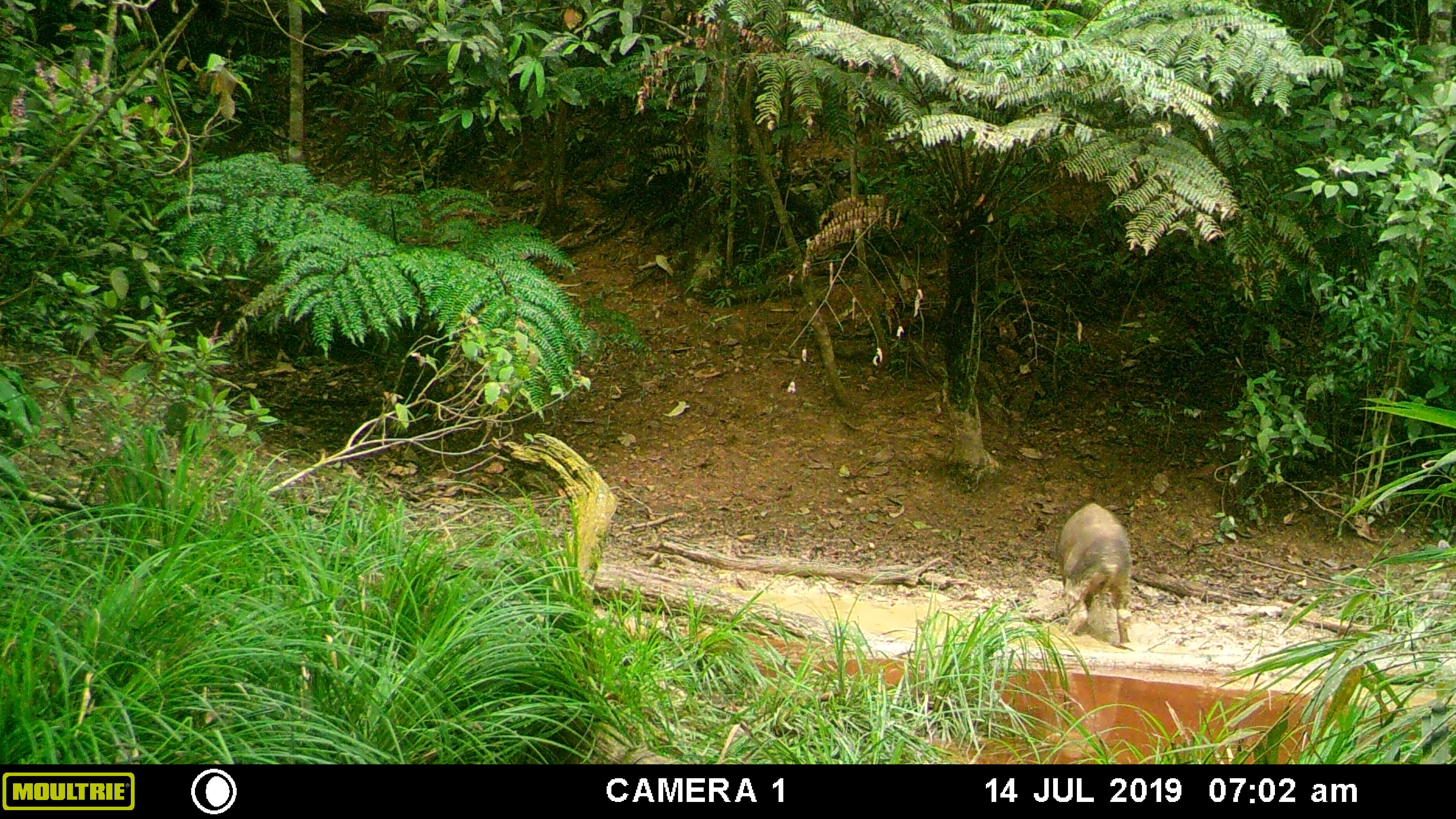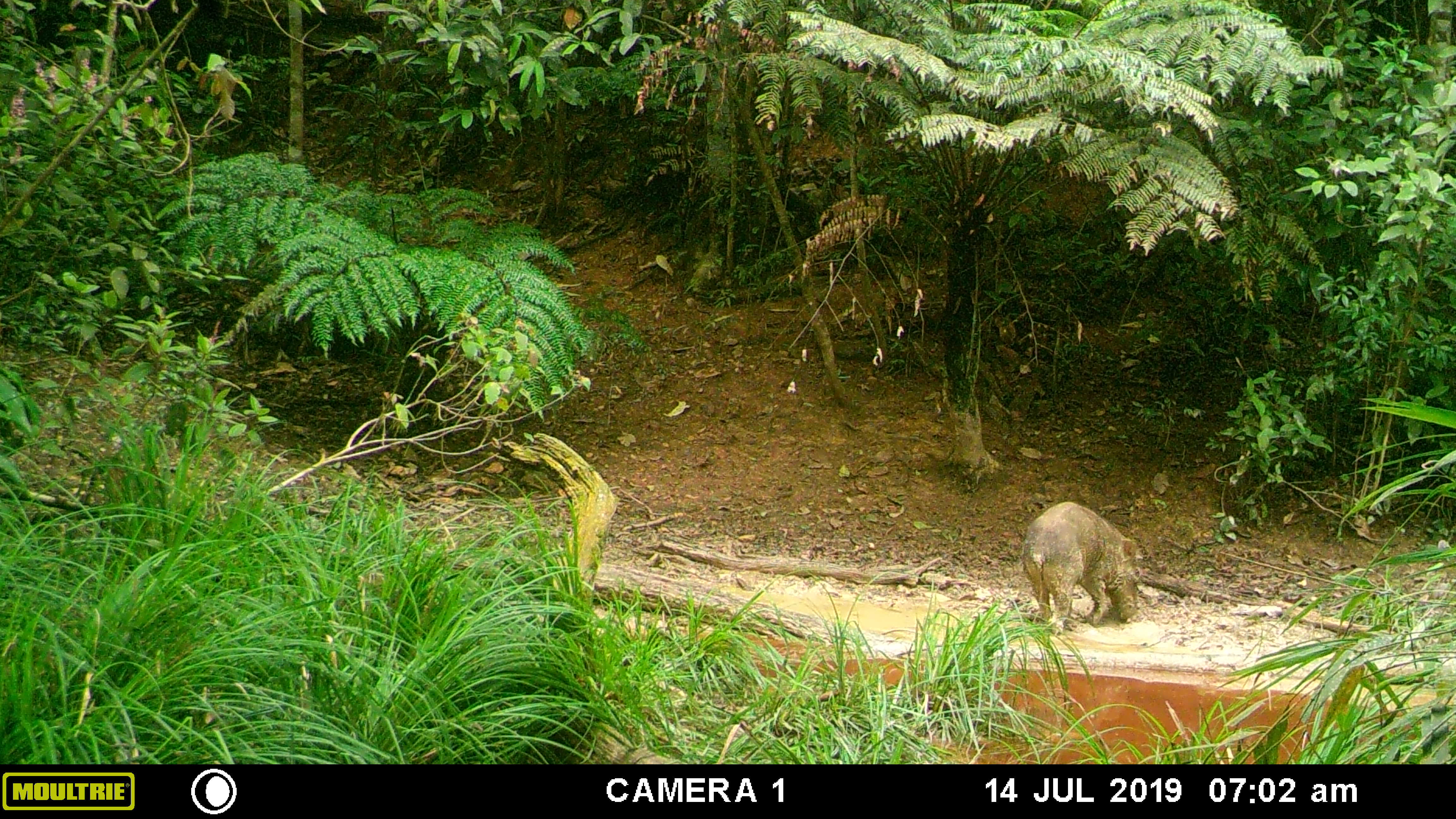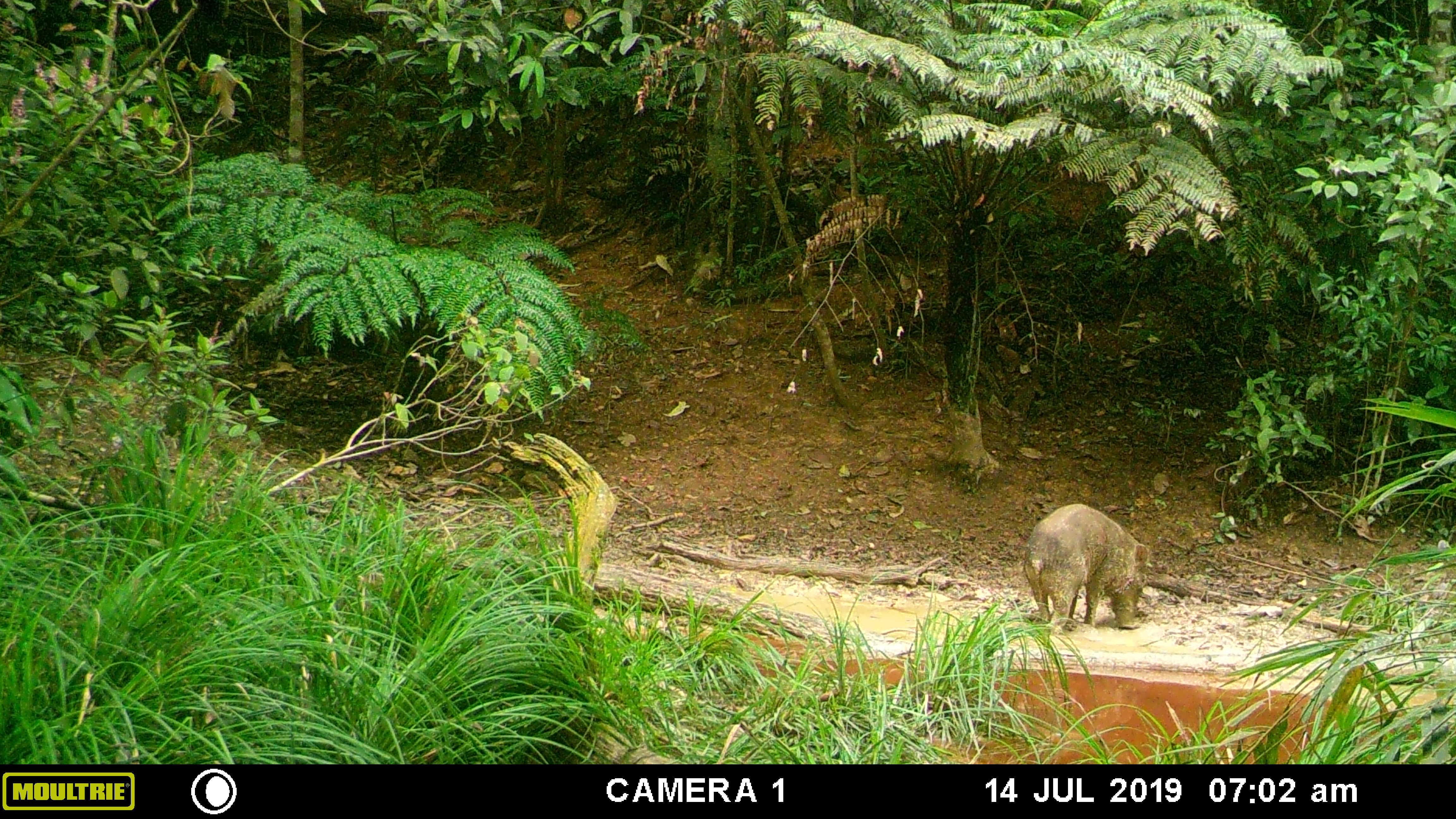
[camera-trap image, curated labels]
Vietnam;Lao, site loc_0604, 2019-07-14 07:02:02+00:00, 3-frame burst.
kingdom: Animalia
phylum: Chordata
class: Mammalia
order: Artiodactyla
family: Suidae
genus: Sus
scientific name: Sus scrofa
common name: eurasian wild pig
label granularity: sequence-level